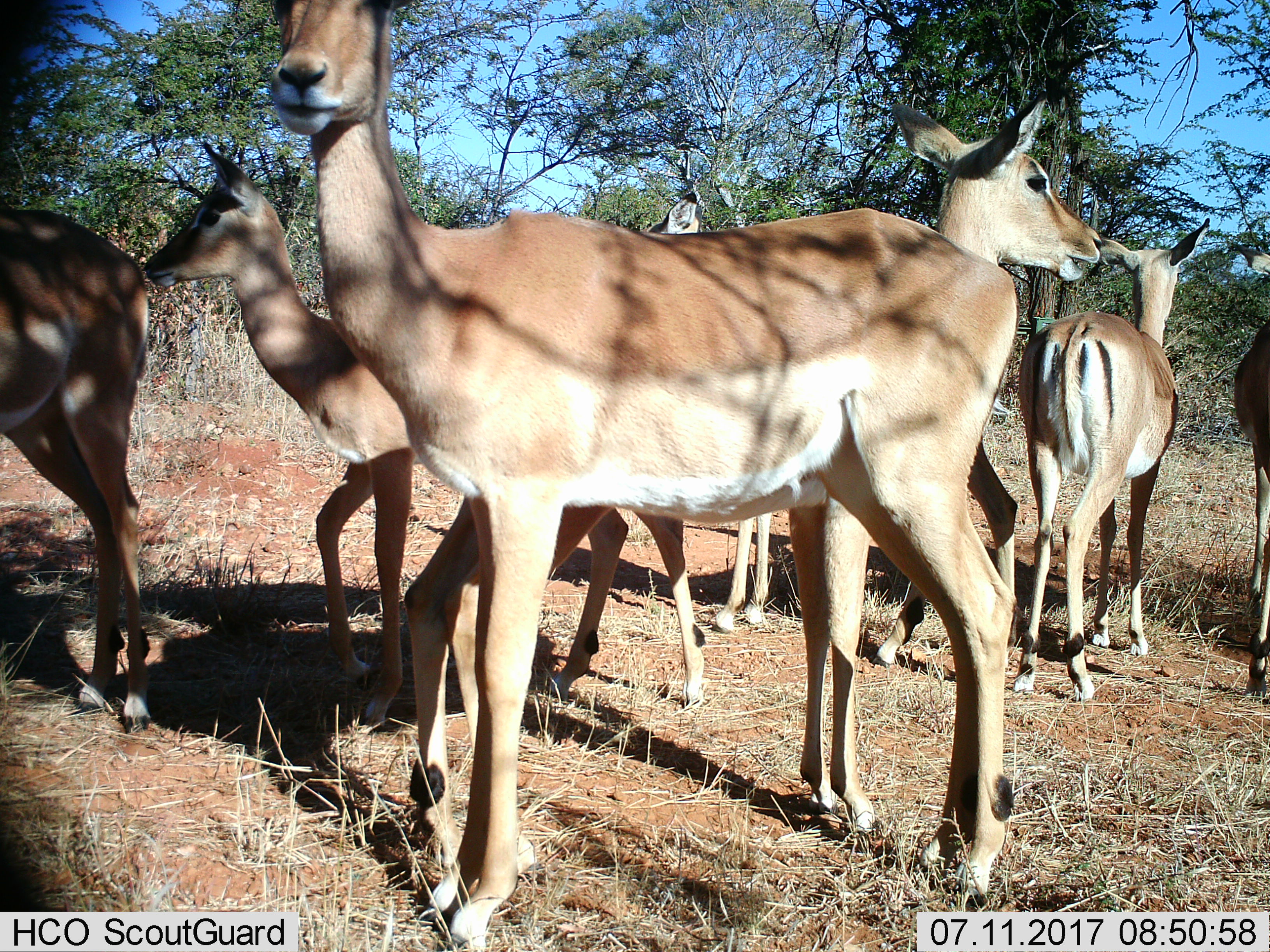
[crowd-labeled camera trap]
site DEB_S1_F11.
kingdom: Animalia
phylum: Chordata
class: Mammalia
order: Artiodactyla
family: Bovidae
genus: Aepyceros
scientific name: Aepyceros melampus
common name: impala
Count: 7.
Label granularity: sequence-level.